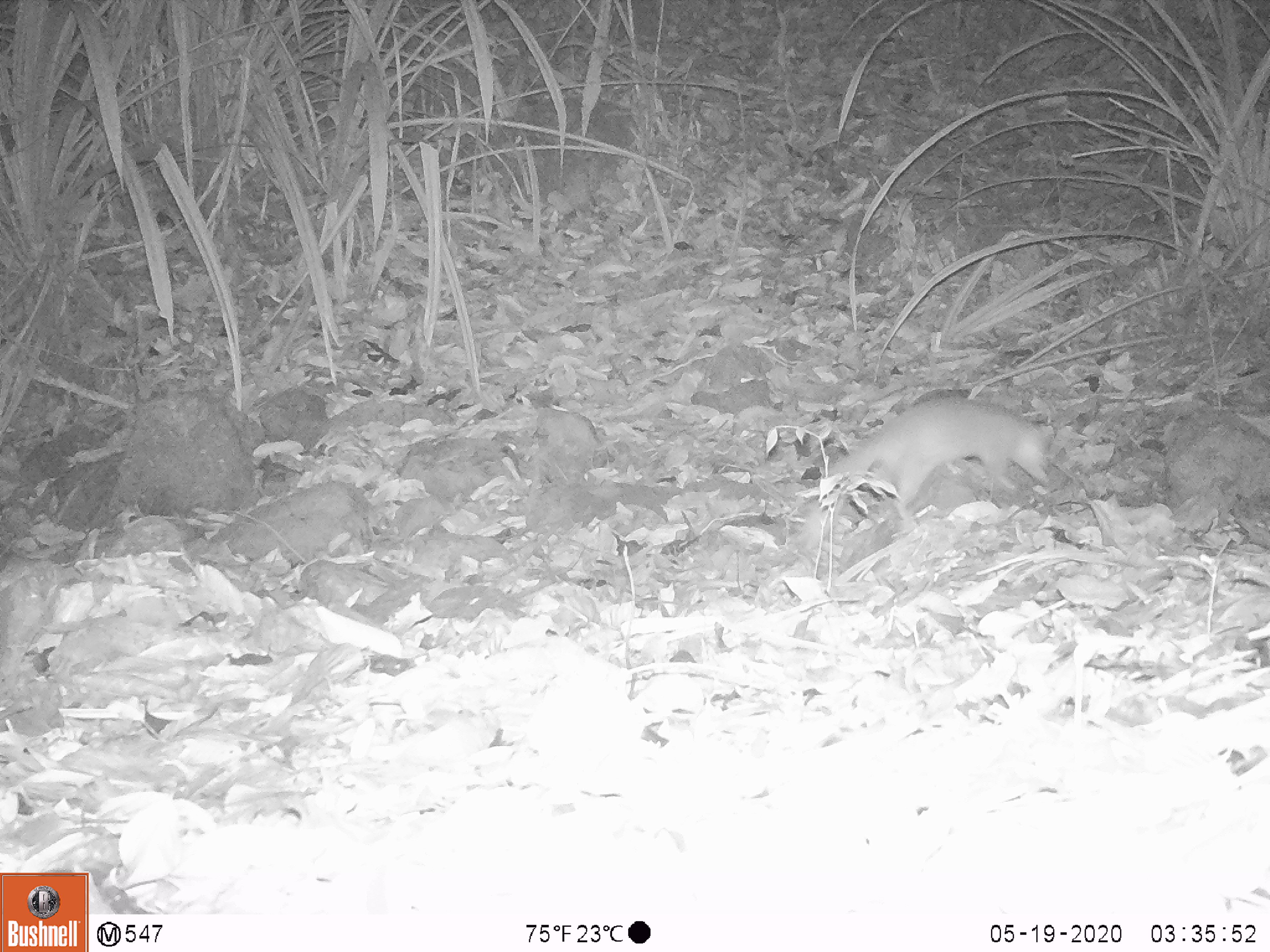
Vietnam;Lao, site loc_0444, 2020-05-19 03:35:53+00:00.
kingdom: Animalia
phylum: Chordata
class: Mammalia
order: Carnivora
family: Mustelidae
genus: Melogale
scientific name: Melogale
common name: ferret badger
Ferret badger (Melogale). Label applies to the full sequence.